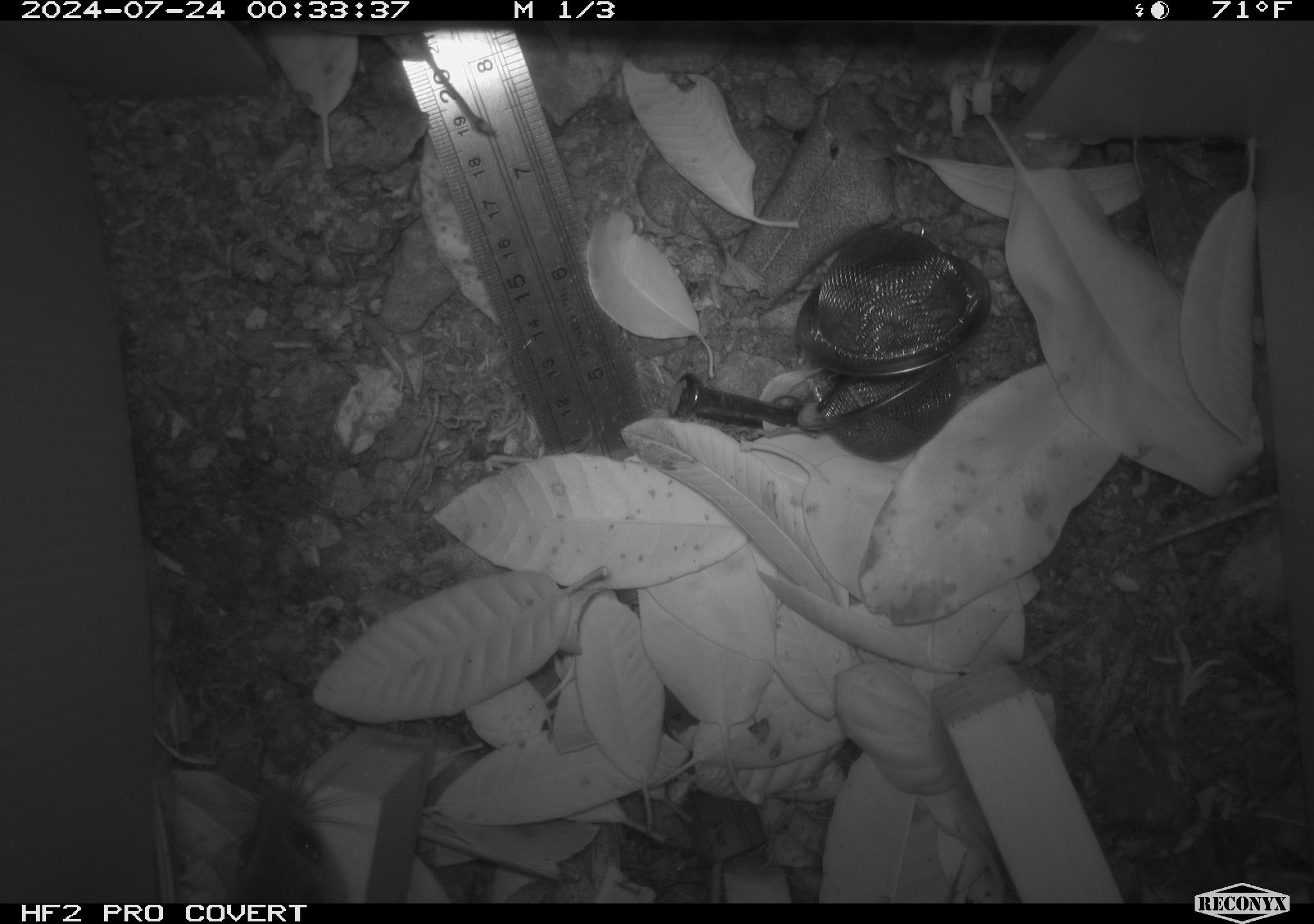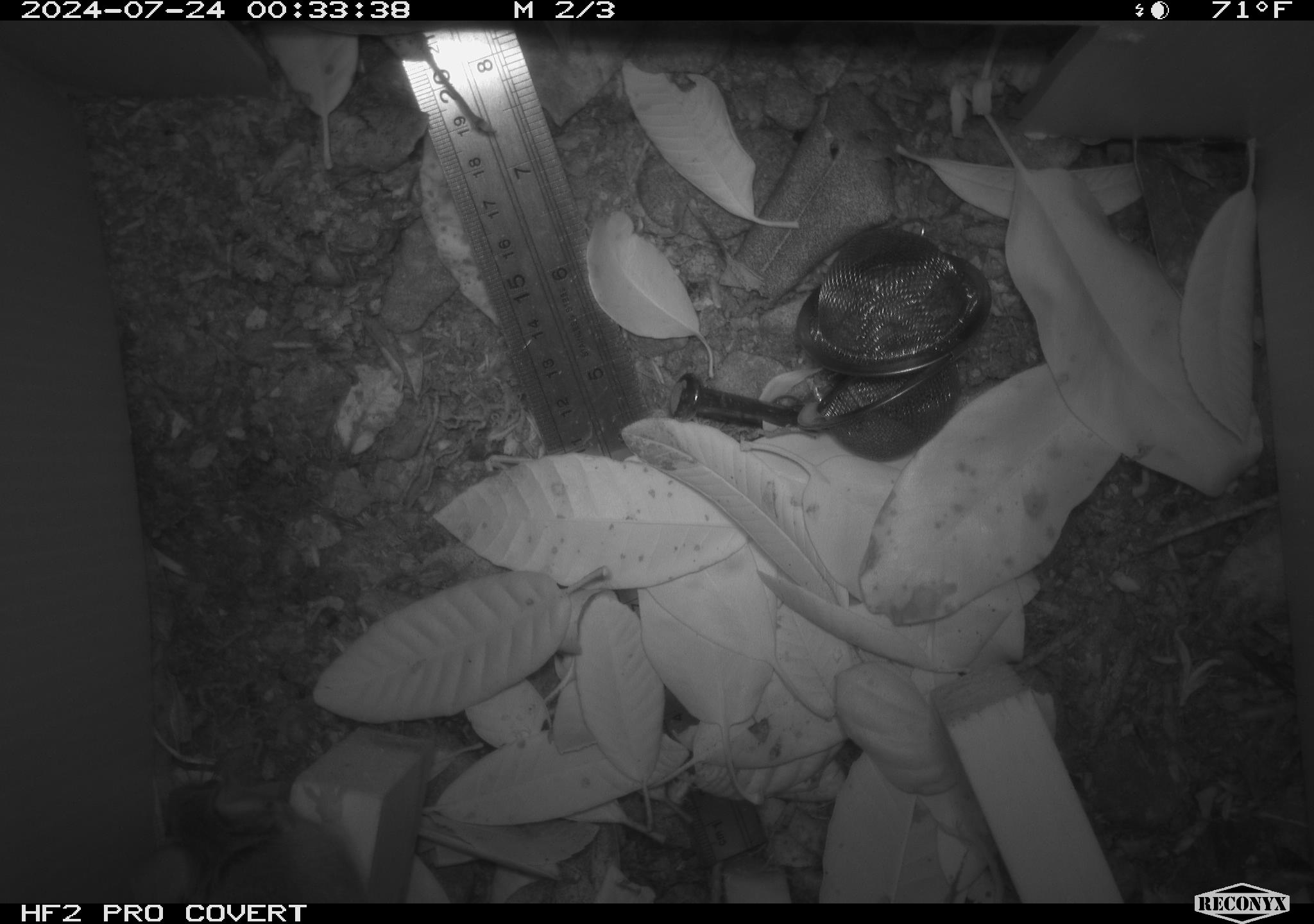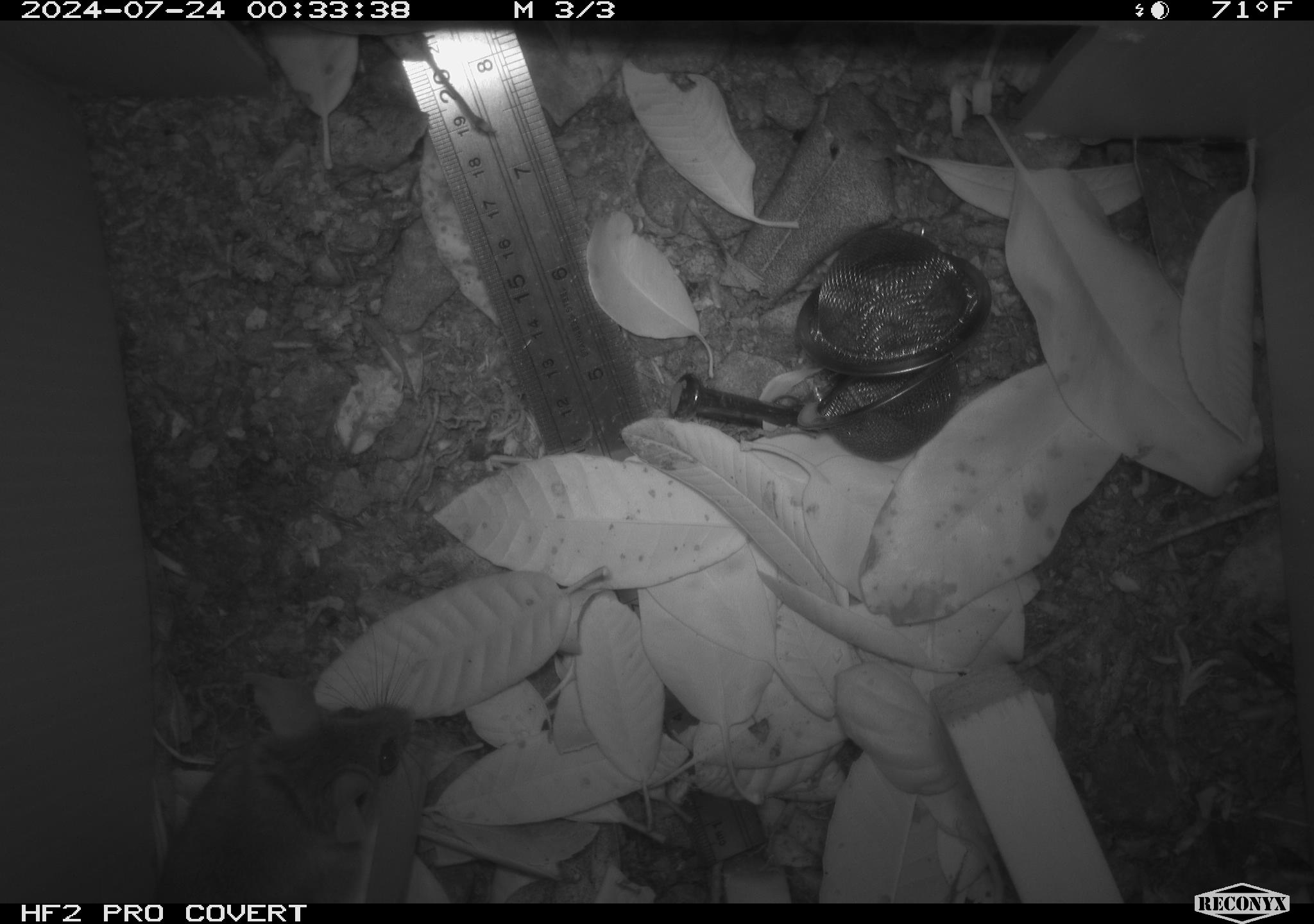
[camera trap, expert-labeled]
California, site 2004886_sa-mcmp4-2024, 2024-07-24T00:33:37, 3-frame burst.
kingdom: Animalia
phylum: Chordata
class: Mammalia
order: Rodentia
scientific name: Rodentia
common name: mouse species